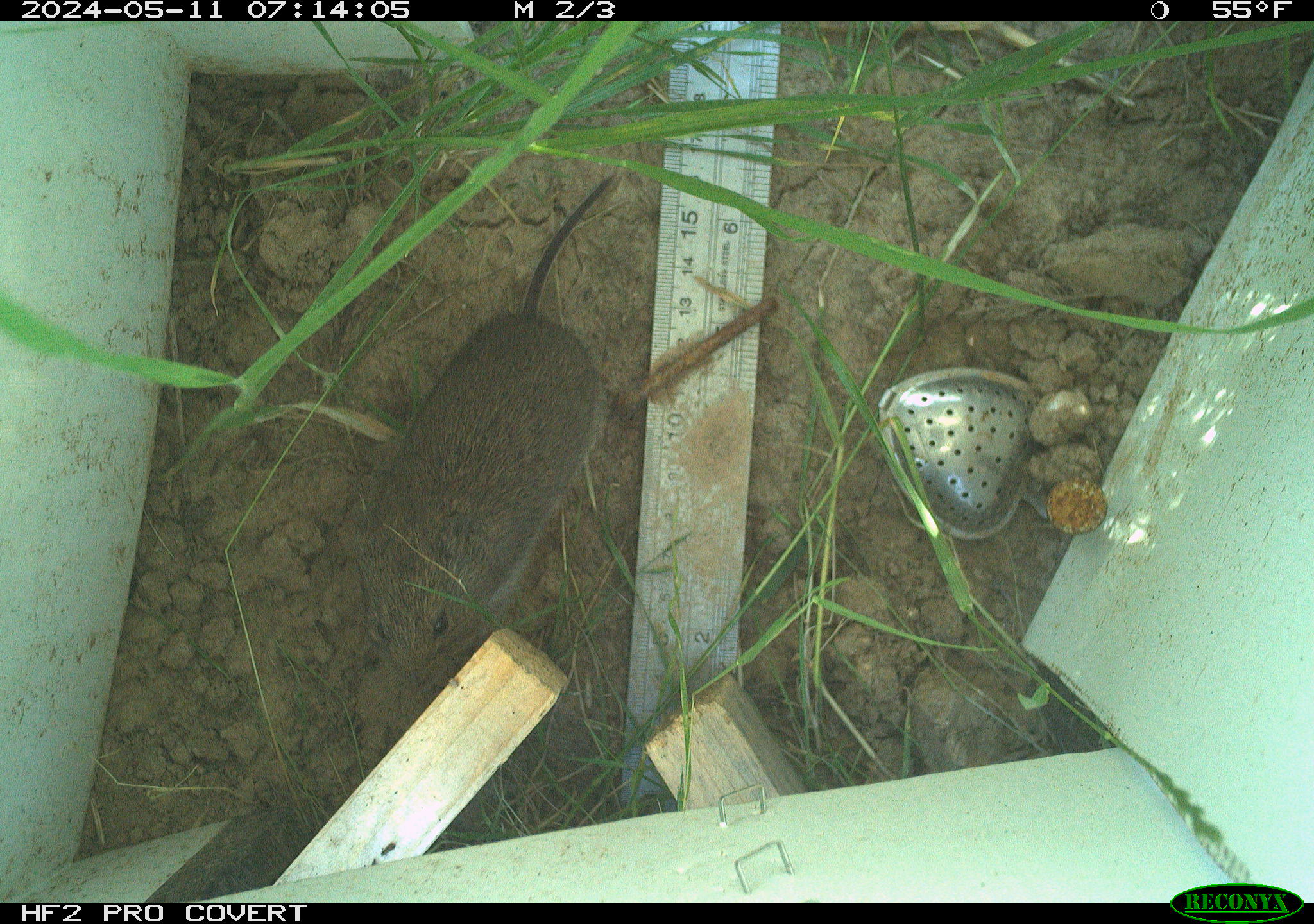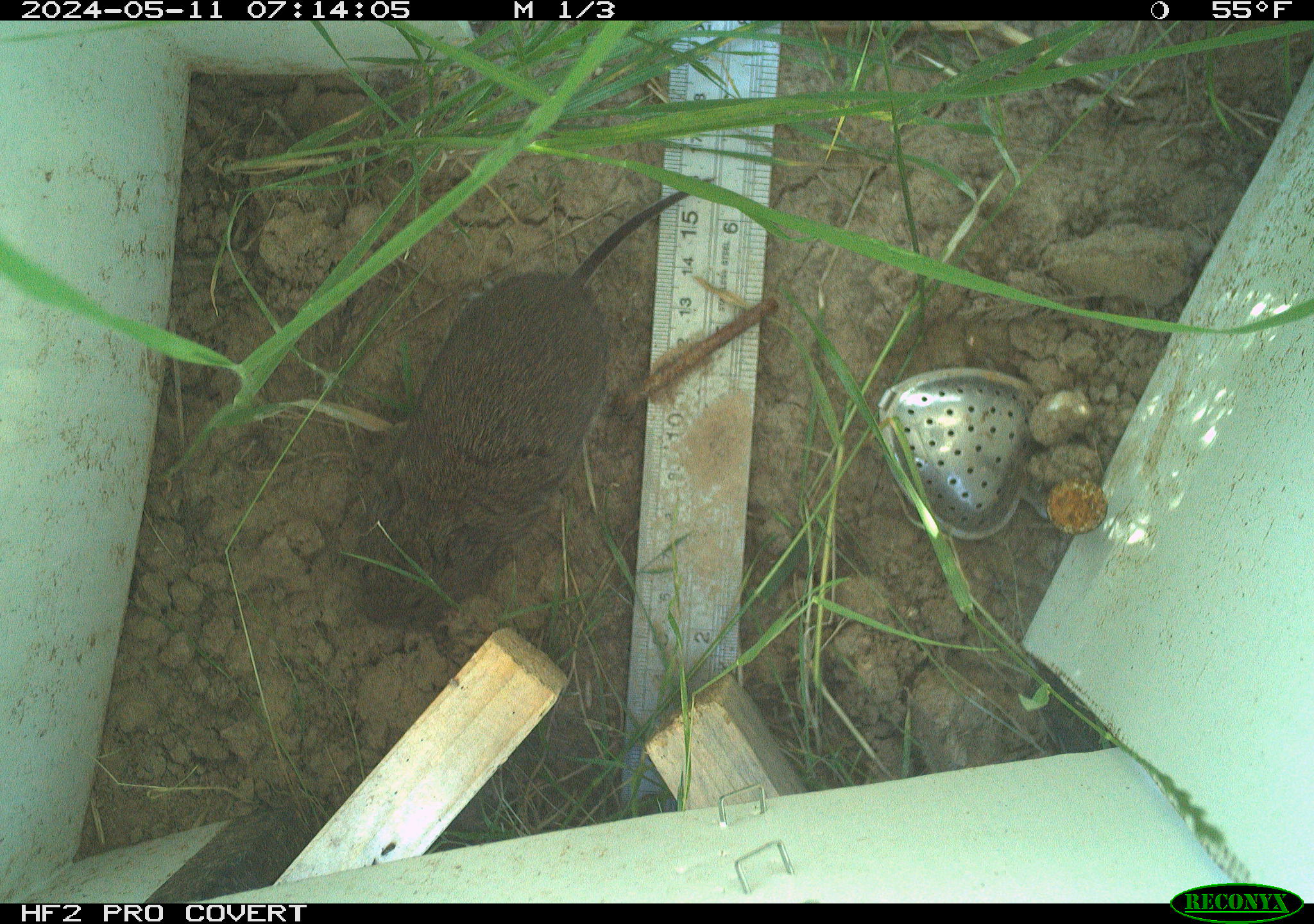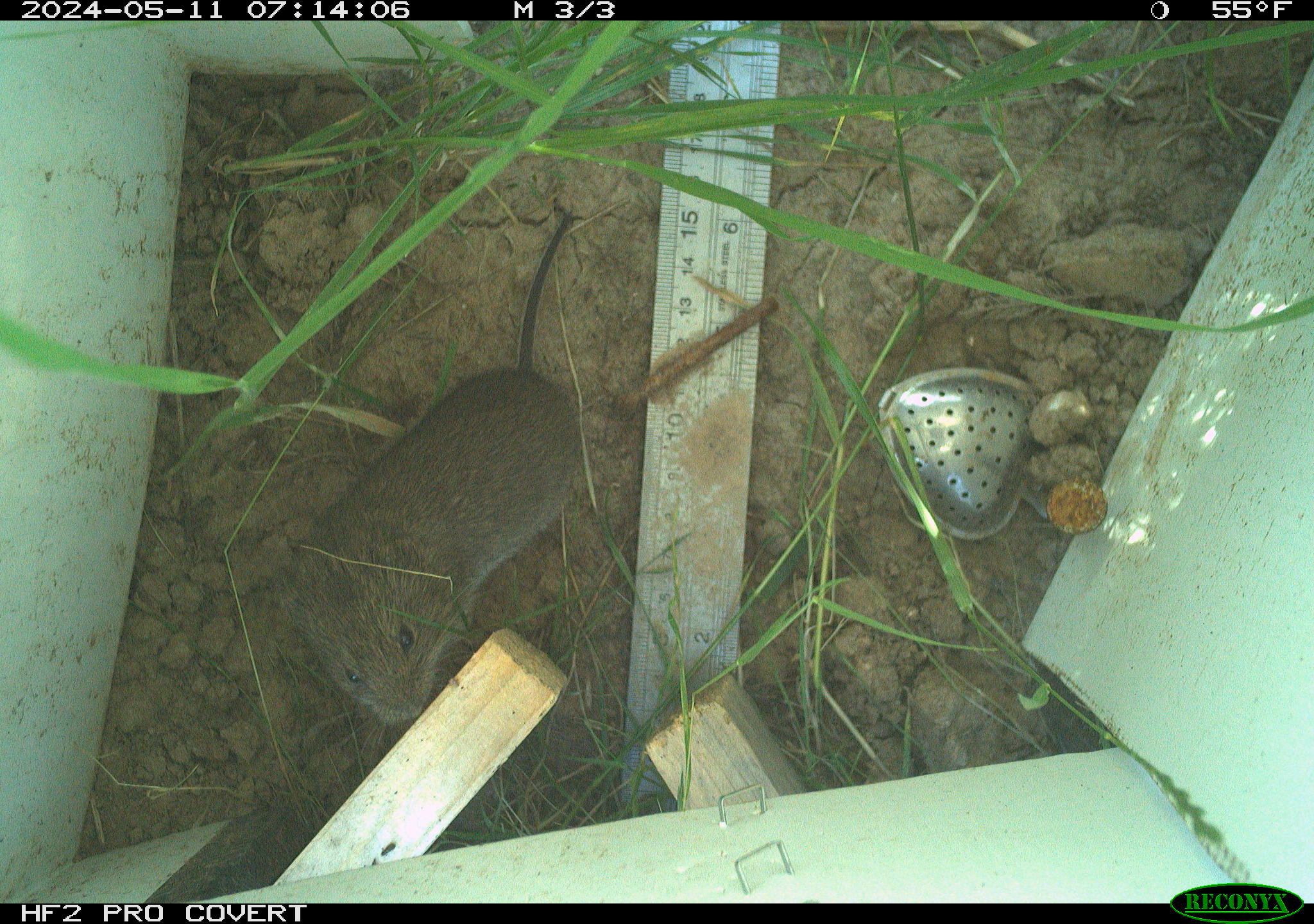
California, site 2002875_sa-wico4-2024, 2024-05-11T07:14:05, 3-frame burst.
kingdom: Animalia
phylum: Chordata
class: Mammalia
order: Rodentia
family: Cricetidae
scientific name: Arvicolinae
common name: voles, lemmings, and muskrats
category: arvicolinae subfamily